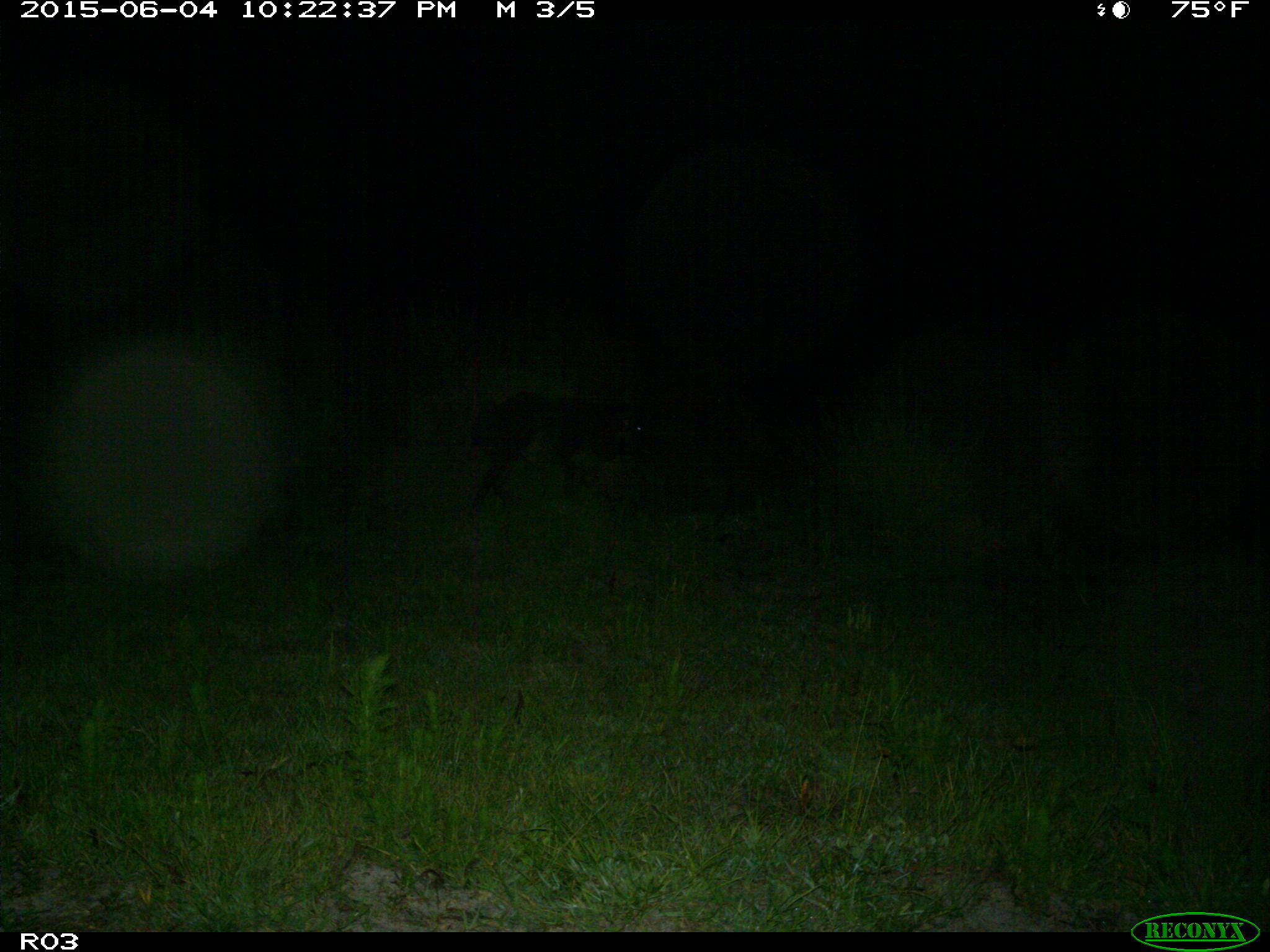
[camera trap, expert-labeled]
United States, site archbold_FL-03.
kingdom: Animalia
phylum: Chordata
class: Mammalia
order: Artiodactyla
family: Suidae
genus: Sus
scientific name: Sus scrofa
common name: wild boar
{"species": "Sus scrofa (wild boar)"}